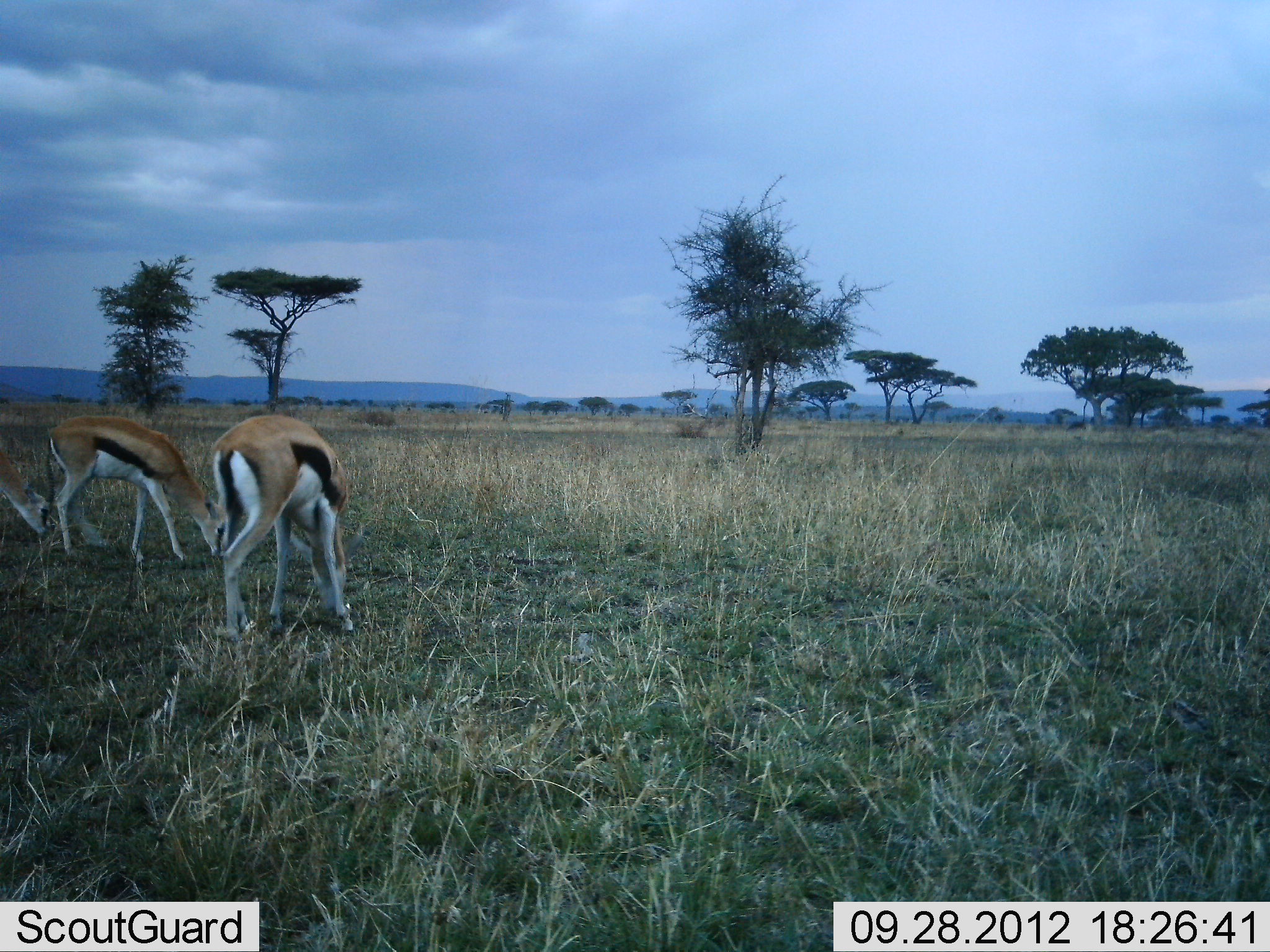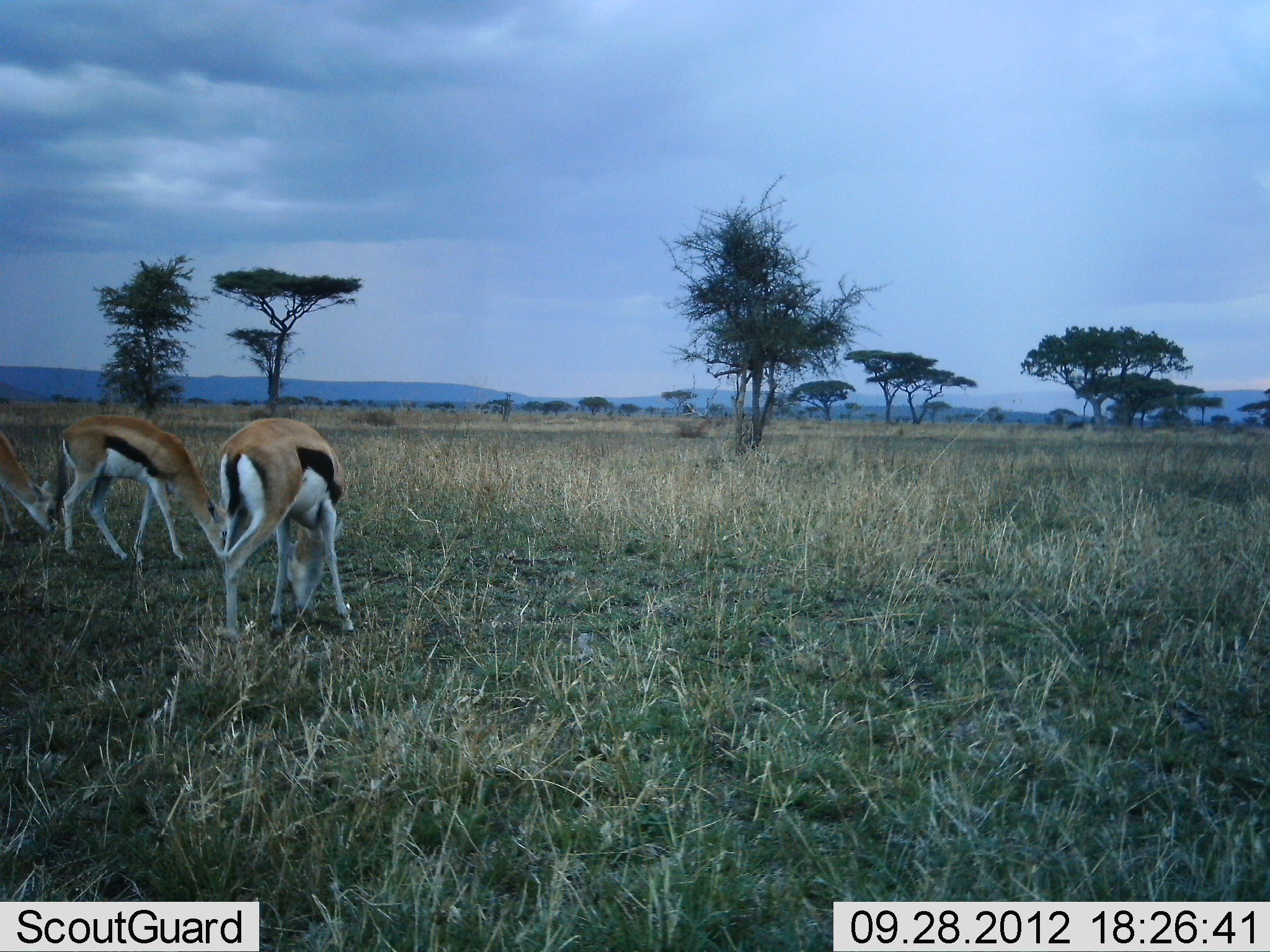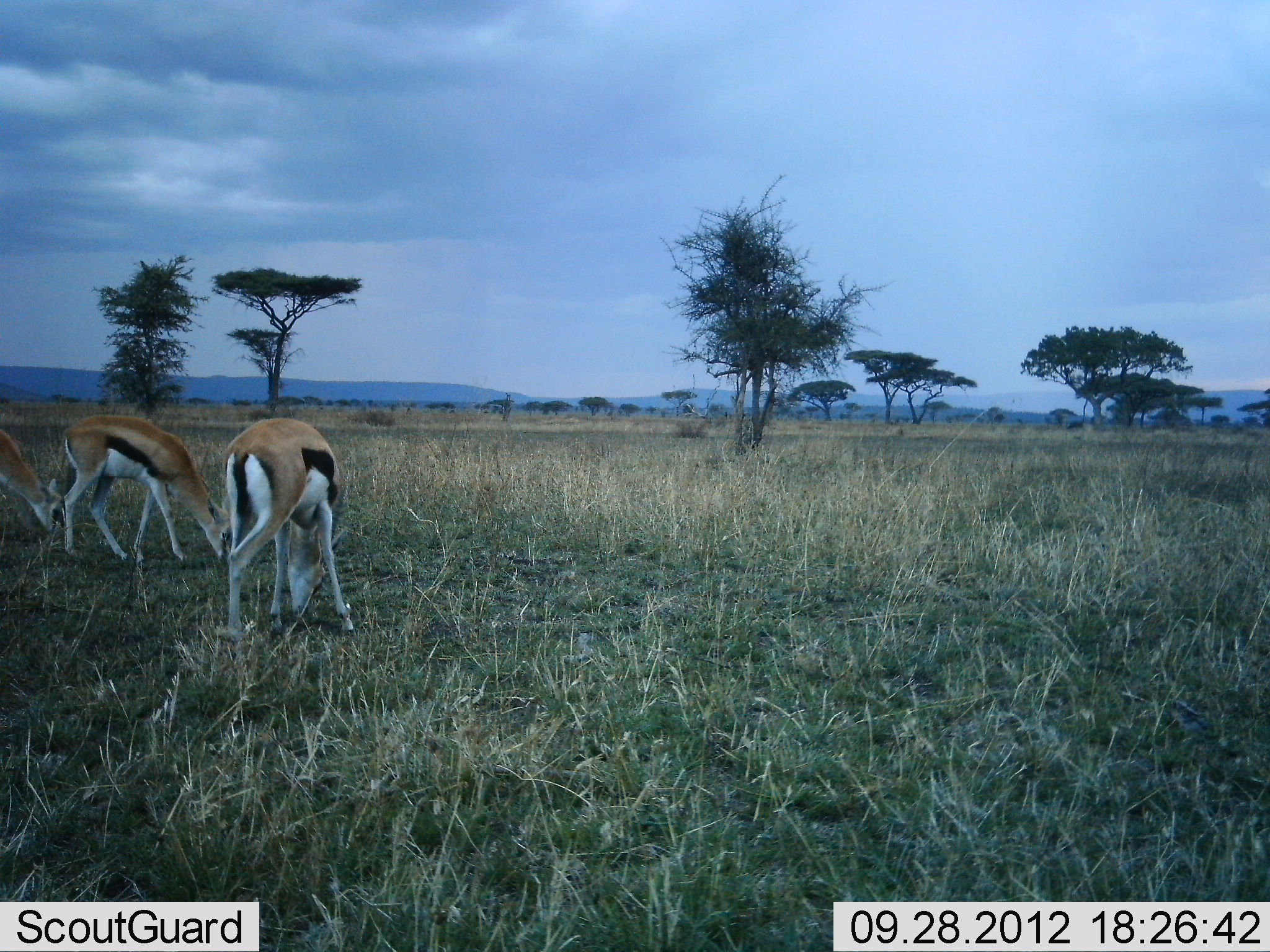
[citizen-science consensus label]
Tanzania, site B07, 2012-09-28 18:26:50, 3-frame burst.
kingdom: Animalia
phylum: Chordata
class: Mammalia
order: Artiodactyla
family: Bovidae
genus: Eudorcas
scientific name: Eudorcas thomsonii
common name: thomson's gazelle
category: gazellethomsons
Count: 3.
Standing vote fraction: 30%.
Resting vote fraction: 0%.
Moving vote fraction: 10%.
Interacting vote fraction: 0%.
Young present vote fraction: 0%.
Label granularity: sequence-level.